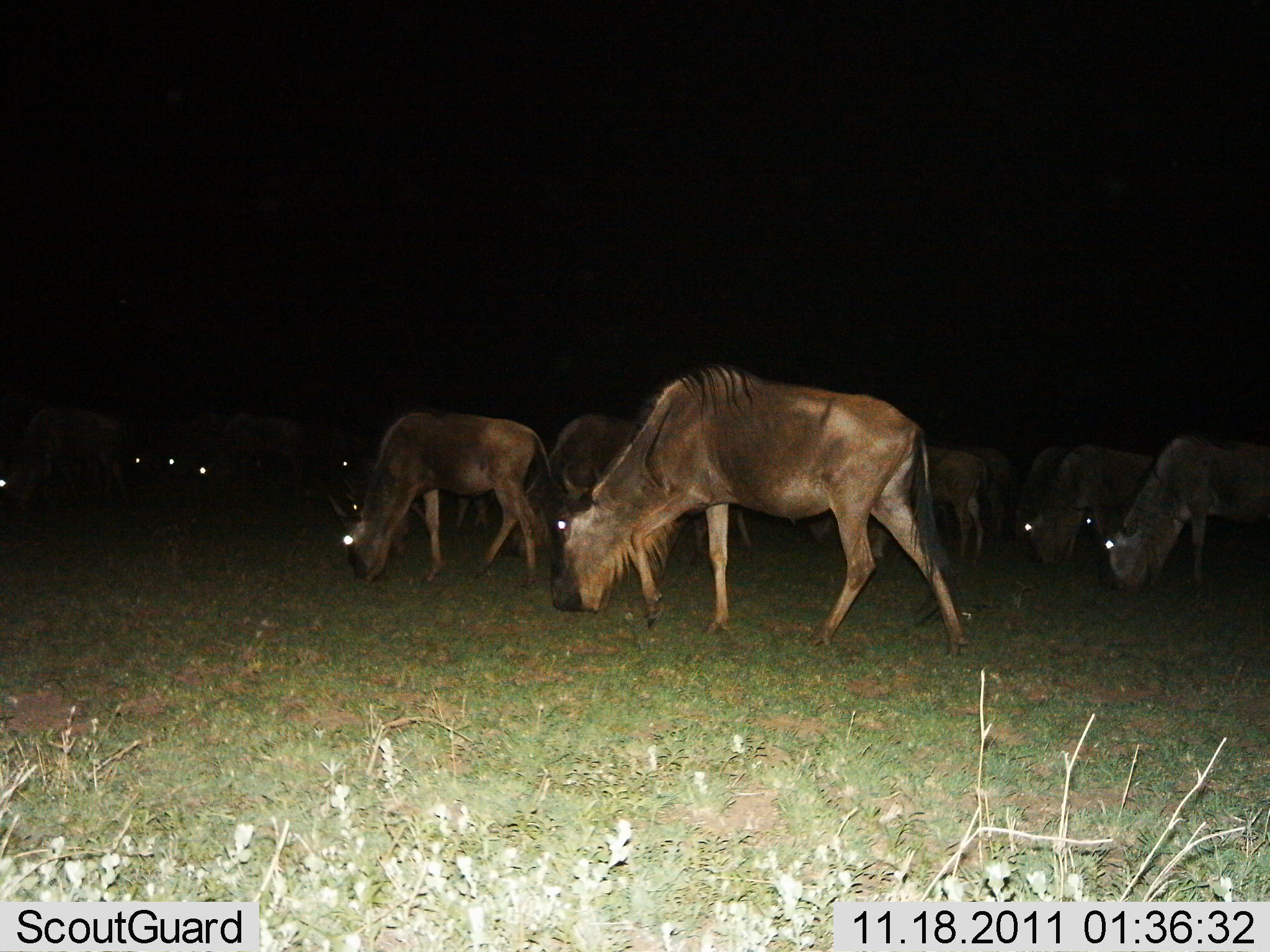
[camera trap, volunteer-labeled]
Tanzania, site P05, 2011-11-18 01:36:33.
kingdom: Animalia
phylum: Chordata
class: Mammalia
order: Artiodactyla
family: Bovidae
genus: Connochaetes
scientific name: Connochaetes taurinus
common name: blue wildebeest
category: wildebeest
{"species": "wildebeest (blue wildebeest) (Connochaetes taurinus)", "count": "11-50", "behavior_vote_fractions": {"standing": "40%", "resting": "0%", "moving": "20%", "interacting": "0%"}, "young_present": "0%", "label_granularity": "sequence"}